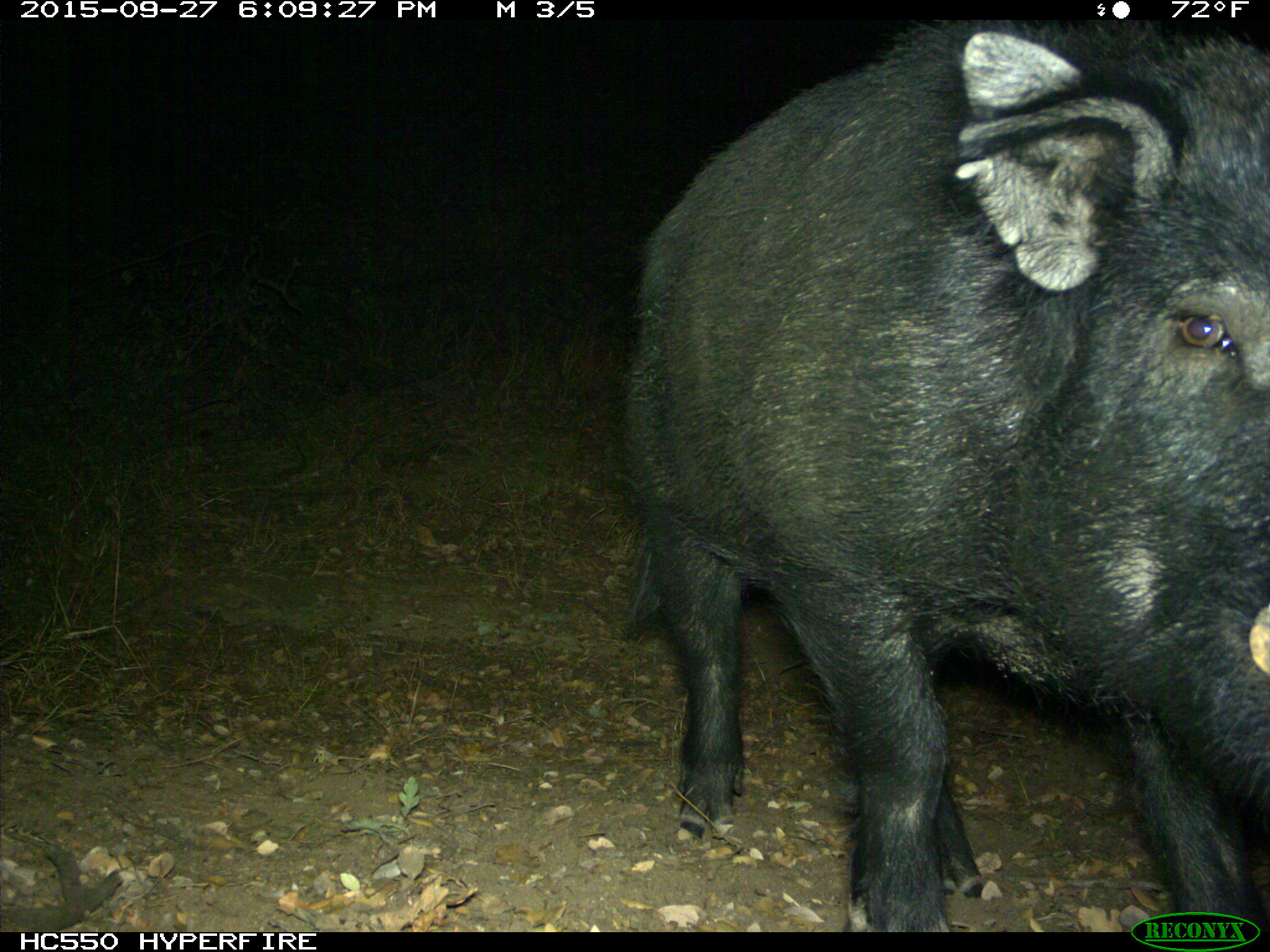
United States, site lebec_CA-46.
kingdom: Animalia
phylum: Chordata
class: Mammalia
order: Artiodactyla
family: Suidae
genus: Sus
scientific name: Sus scrofa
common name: wild boar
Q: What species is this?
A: Sus scrofa (wild boar).